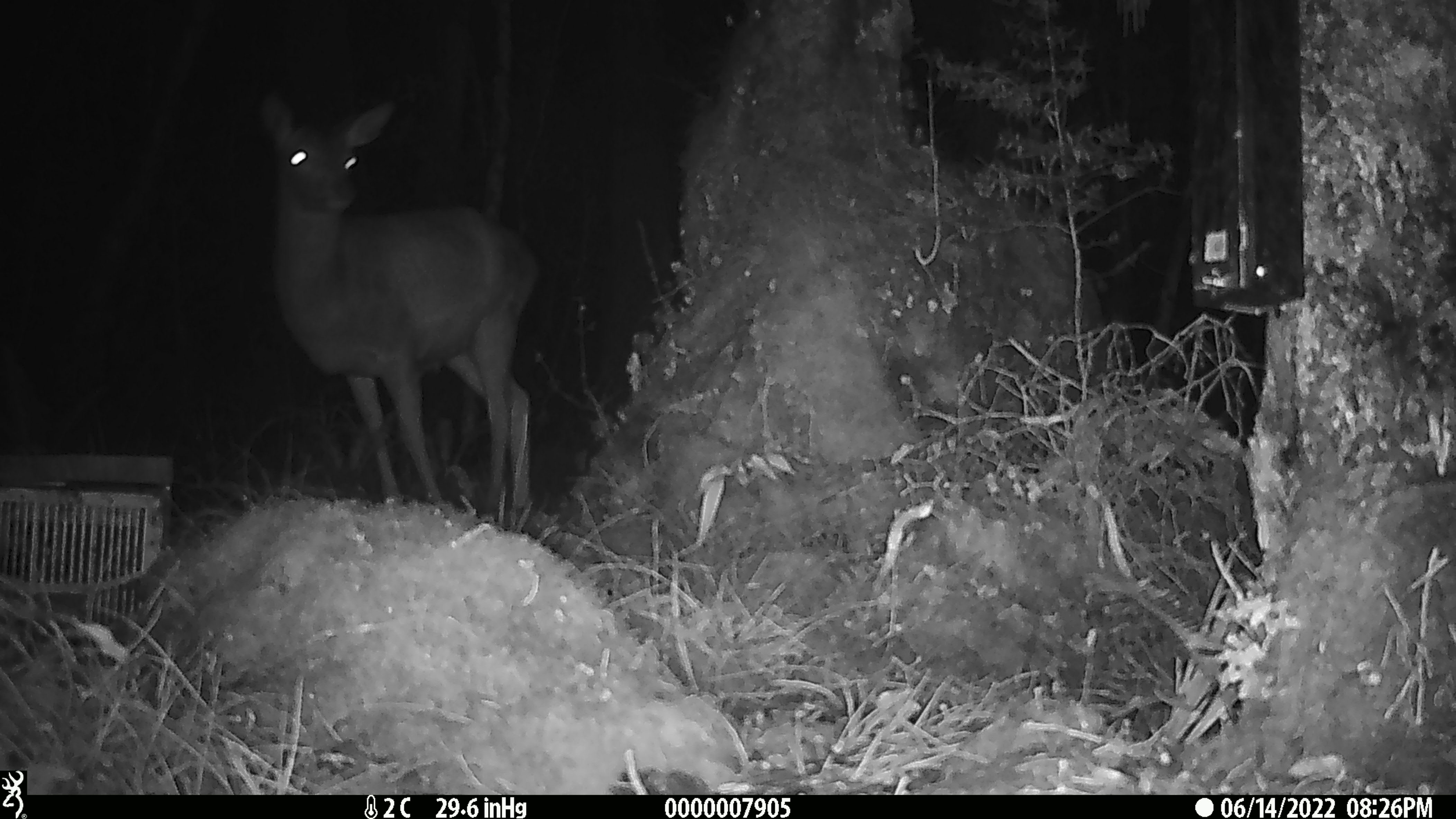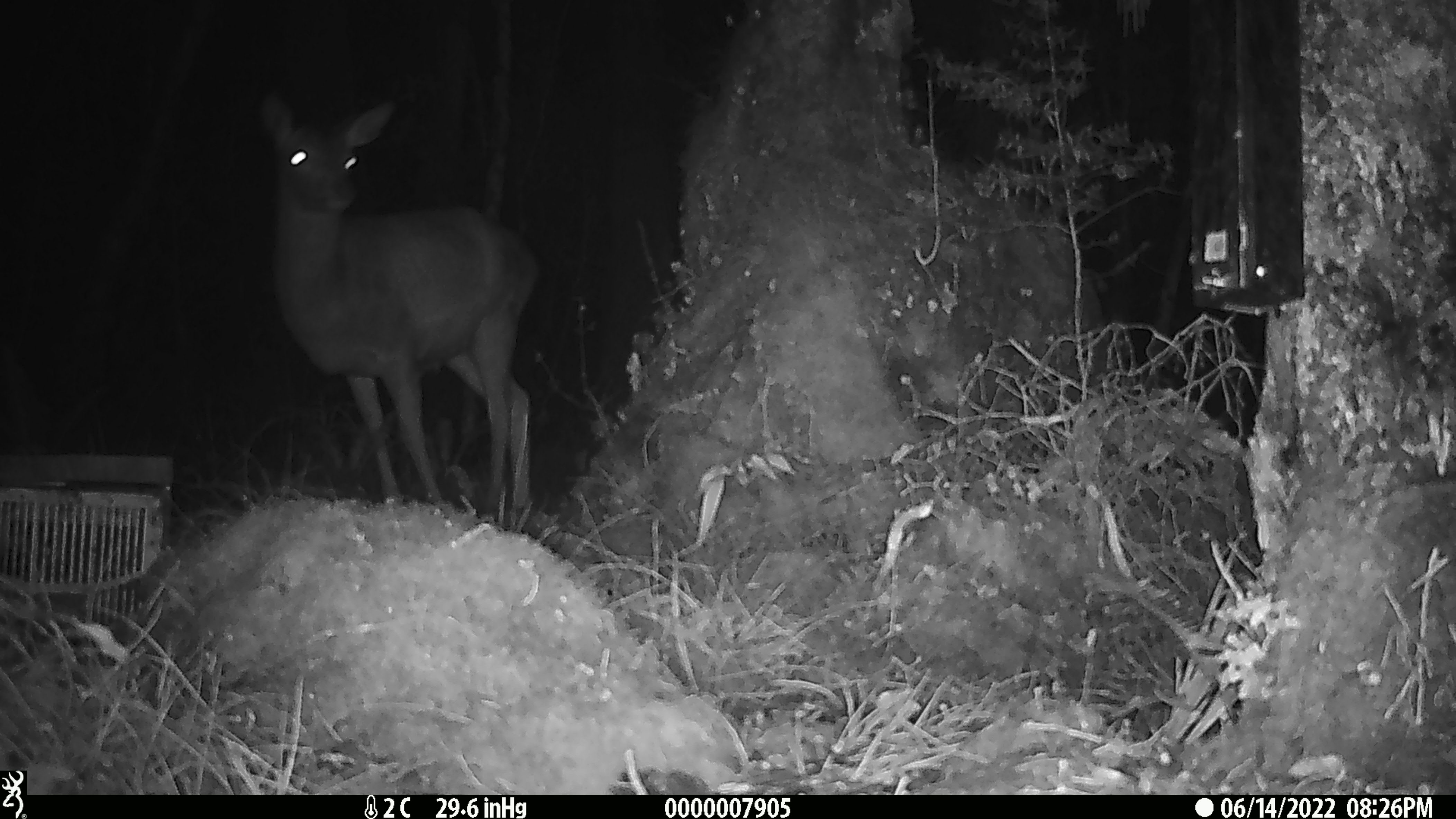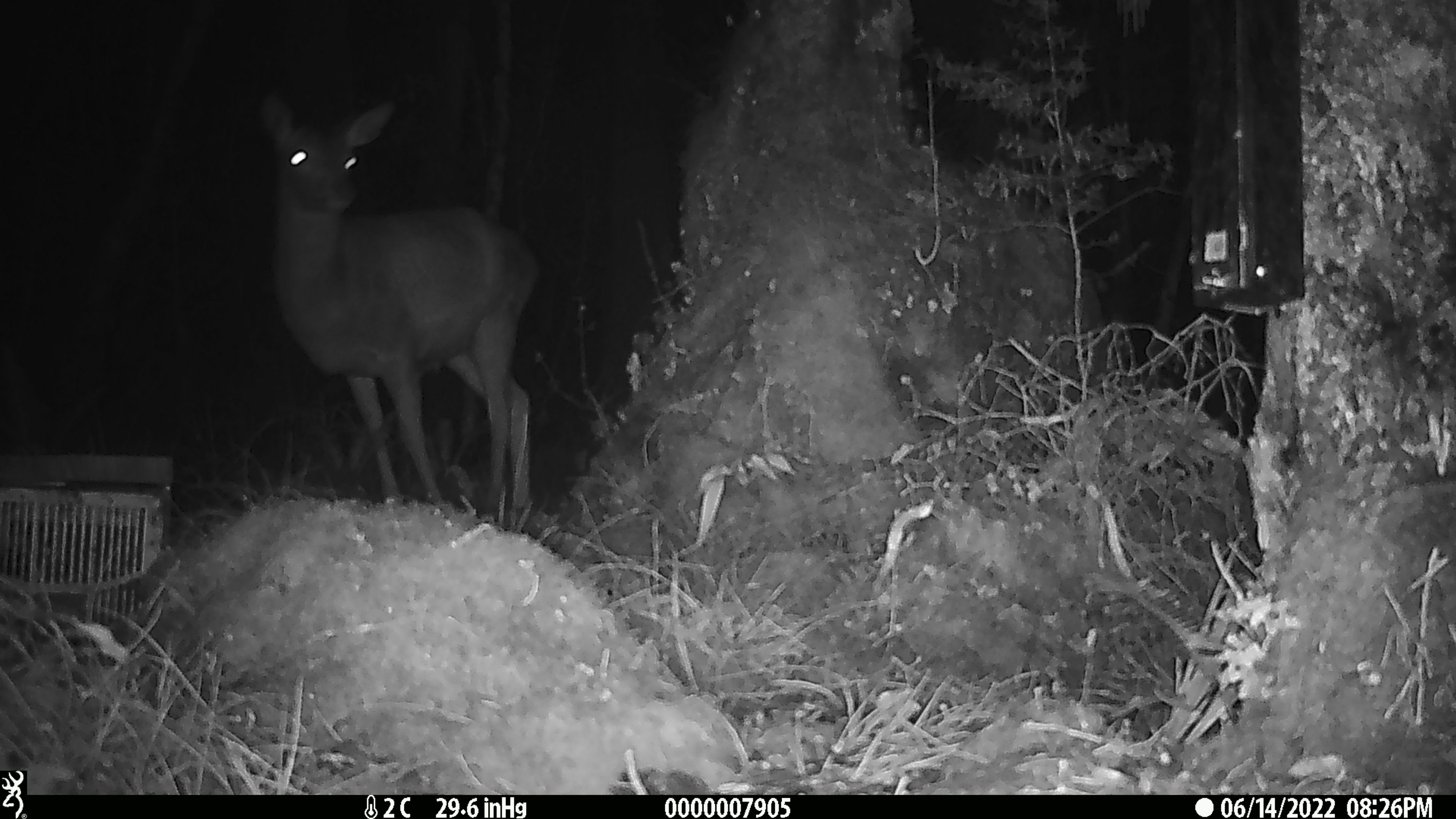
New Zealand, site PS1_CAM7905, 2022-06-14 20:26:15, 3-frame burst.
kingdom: Animalia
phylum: Chordata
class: Mammalia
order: Artiodactyla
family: Cervidae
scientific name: Cervidae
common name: deer